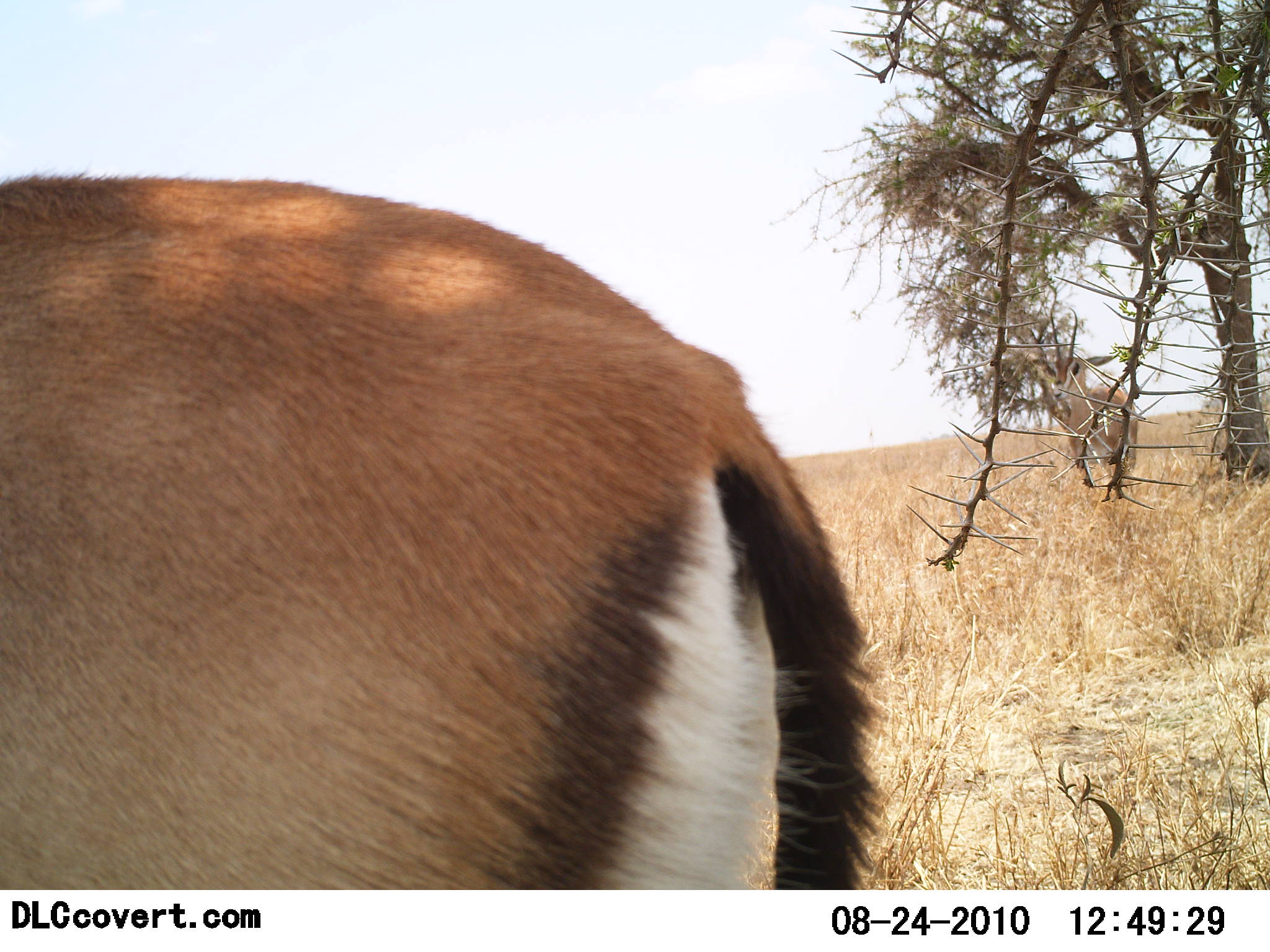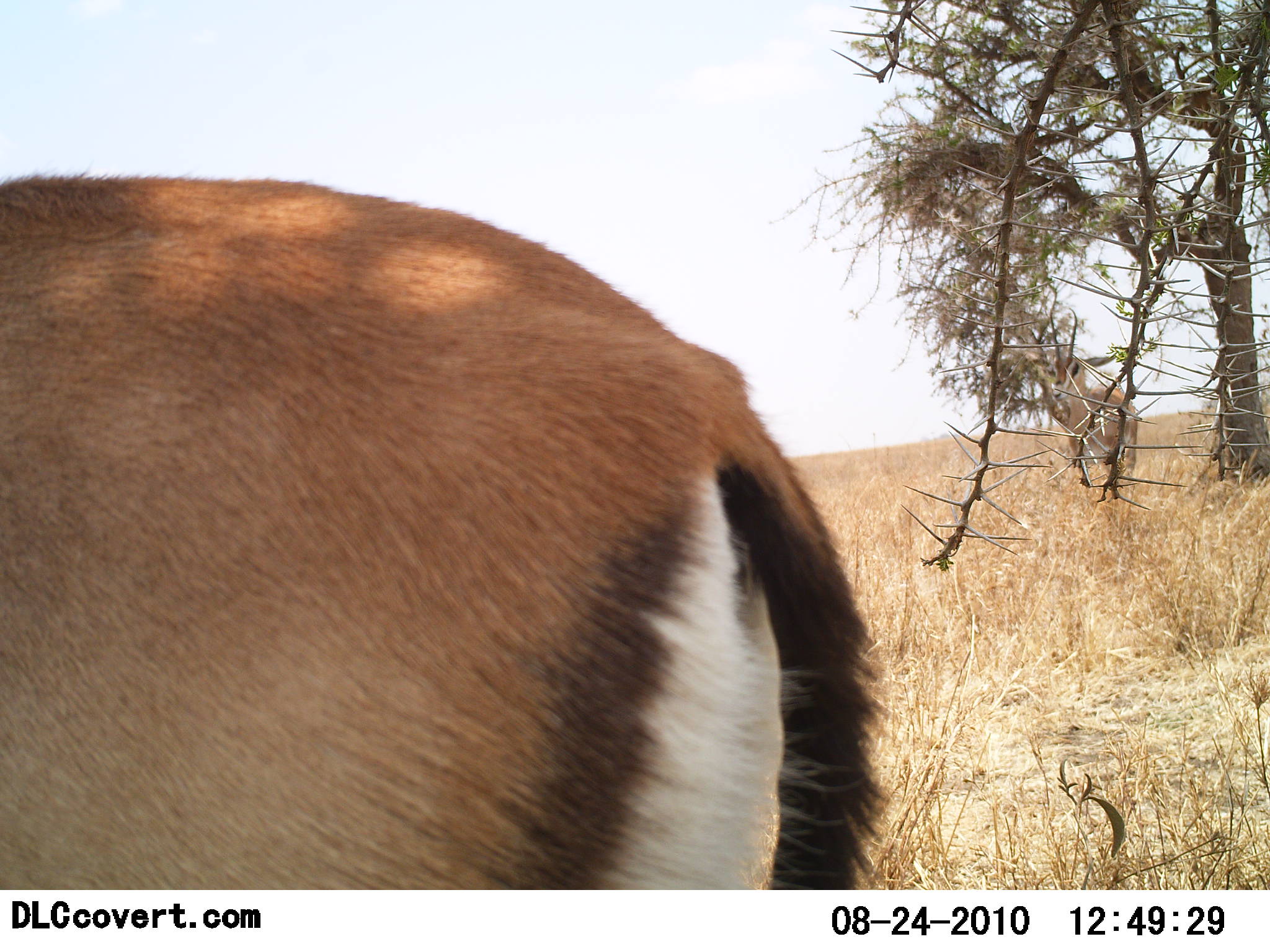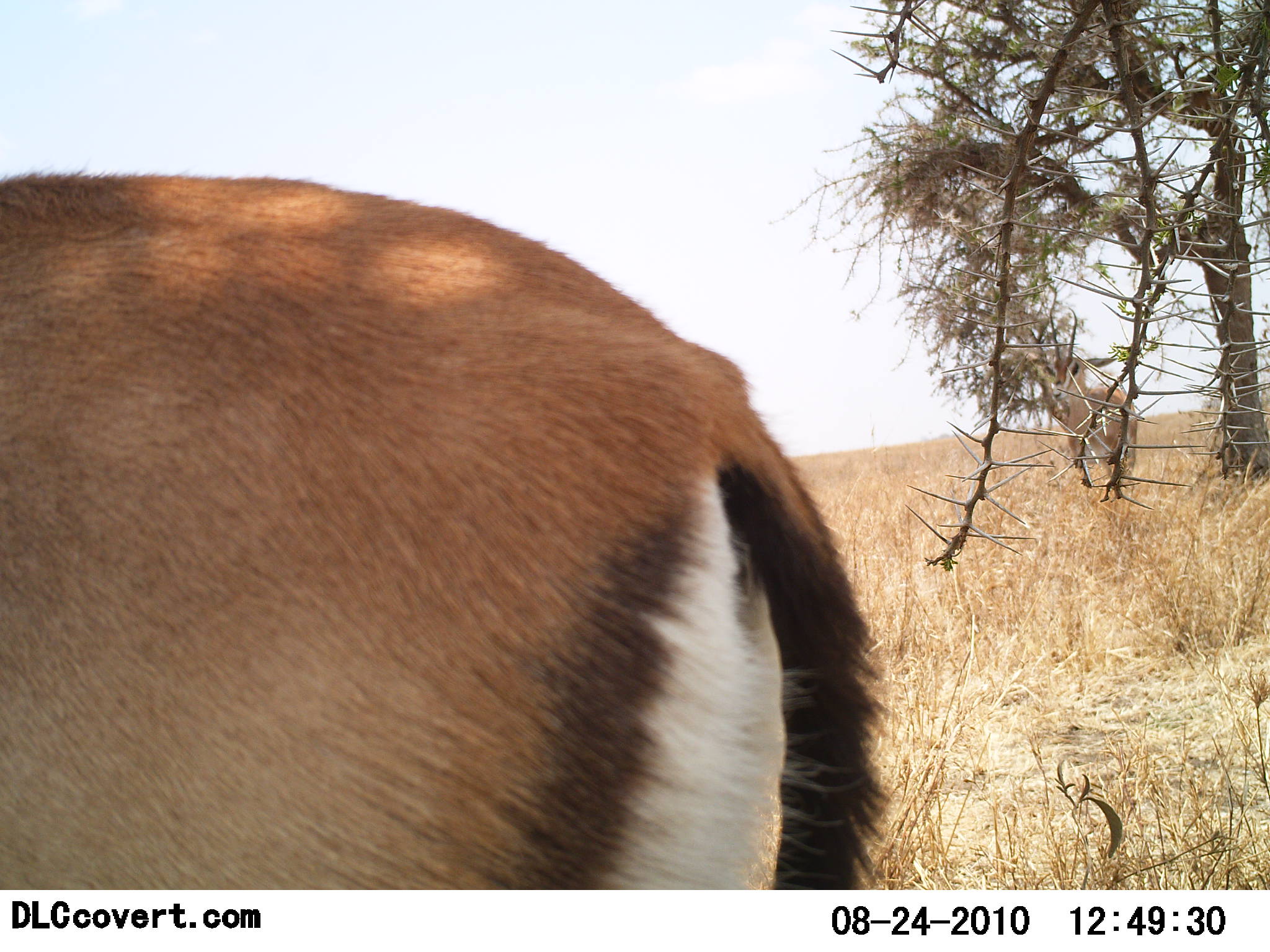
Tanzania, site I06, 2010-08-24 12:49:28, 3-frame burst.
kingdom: Animalia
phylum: Chordata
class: Mammalia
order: Artiodactyla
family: Bovidae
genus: Eudorcas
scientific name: Eudorcas thomsonii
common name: thomson's gazelle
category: gazellethomsons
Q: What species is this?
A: Gazellethomsons (thomson's gazelle) (Eudorcas thomsonii).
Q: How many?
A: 1.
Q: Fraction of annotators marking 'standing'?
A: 100%.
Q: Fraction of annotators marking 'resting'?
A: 0%.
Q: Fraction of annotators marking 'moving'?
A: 0%.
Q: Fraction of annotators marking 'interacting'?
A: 0%.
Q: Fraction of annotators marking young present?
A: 0%.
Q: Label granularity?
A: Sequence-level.